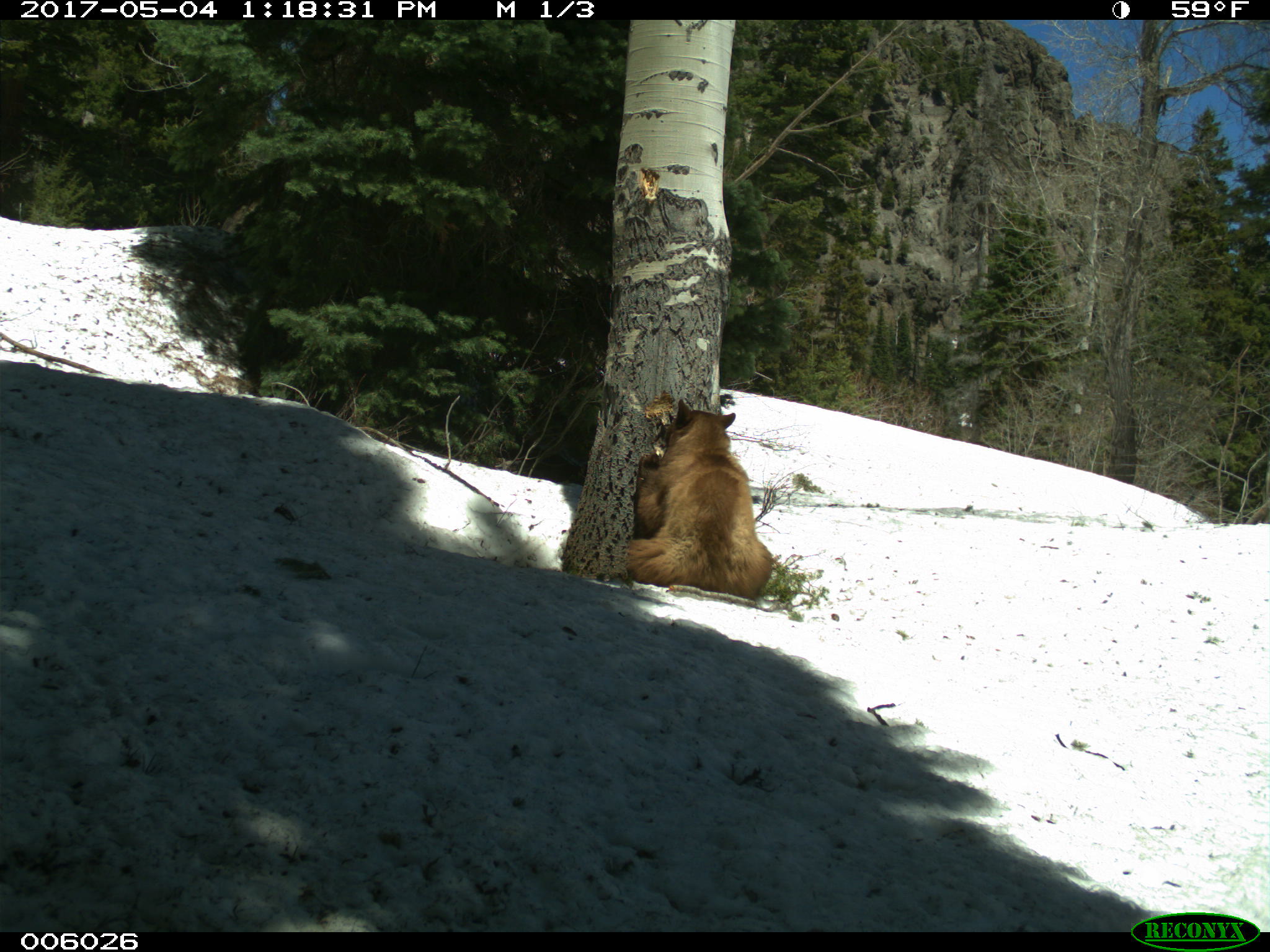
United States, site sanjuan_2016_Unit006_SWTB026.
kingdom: Animalia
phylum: Chordata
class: Mammalia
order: Carnivora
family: Ursidae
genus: Ursus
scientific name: Ursus americanus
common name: american black bear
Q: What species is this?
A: Ursus americanus (american black bear).